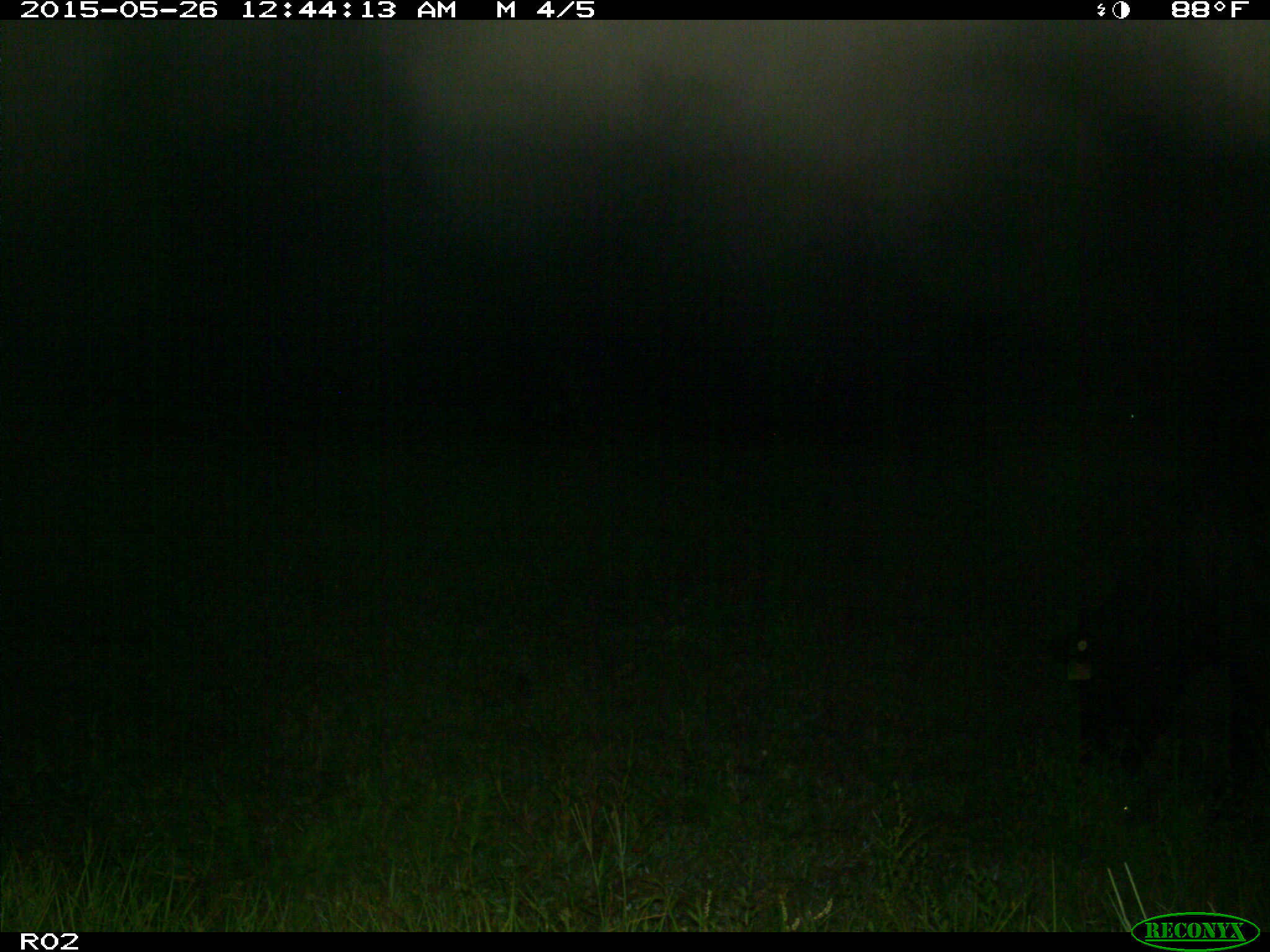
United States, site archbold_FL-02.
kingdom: Animalia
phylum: Chordata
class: Mammalia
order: Artiodactyla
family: Bovidae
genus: Bos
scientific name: Bos taurus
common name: domestic cow